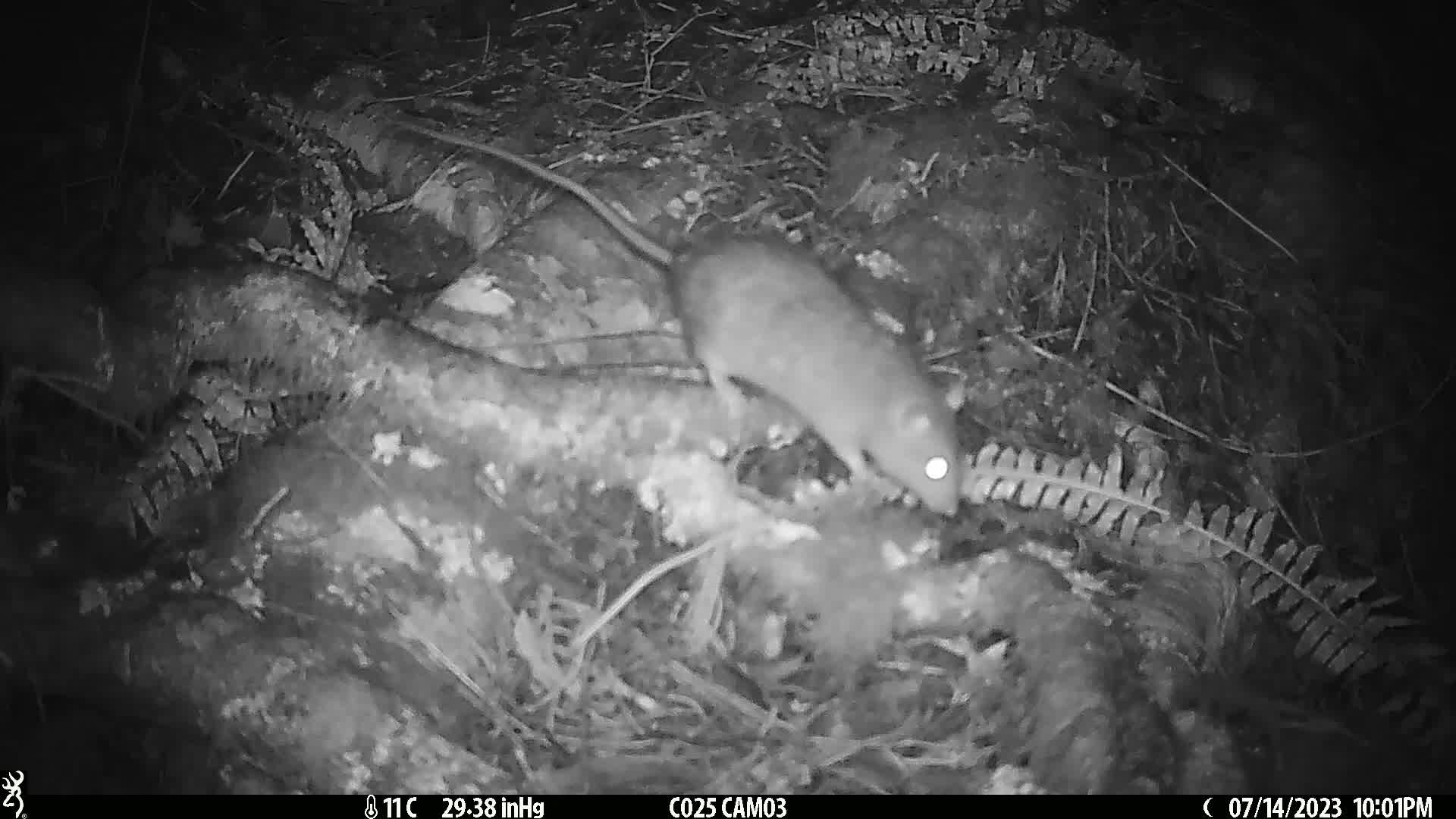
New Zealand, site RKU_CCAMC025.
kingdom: Animalia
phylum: Chordata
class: Mammalia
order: Rodentia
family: Muridae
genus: Rattus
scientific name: Rattus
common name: rat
Rat (Rattus).